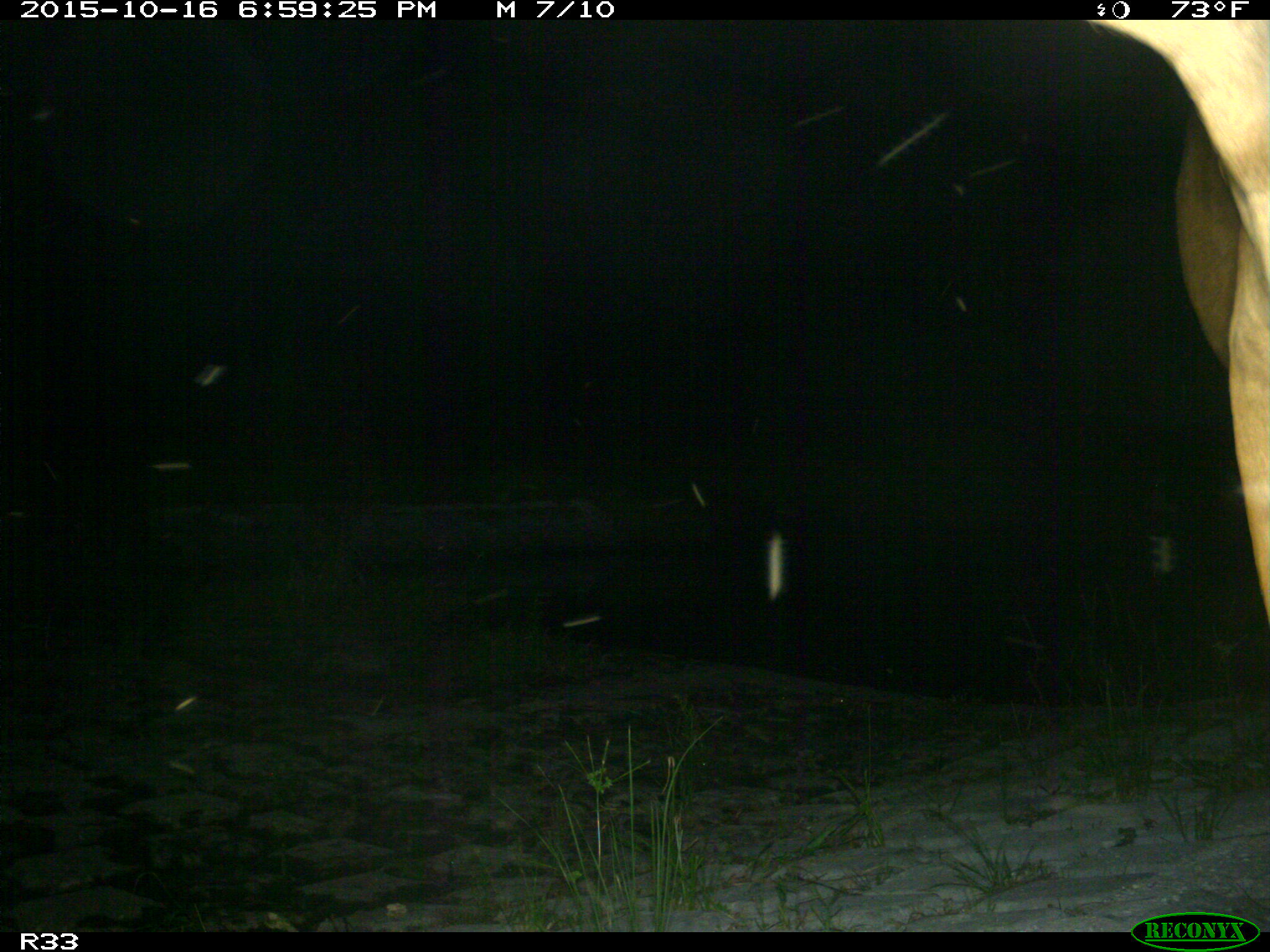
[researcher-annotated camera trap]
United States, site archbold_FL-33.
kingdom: Animalia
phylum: Chordata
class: Mammalia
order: Artiodactyla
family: Bovidae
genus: Bos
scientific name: Bos taurus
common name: domestic cow